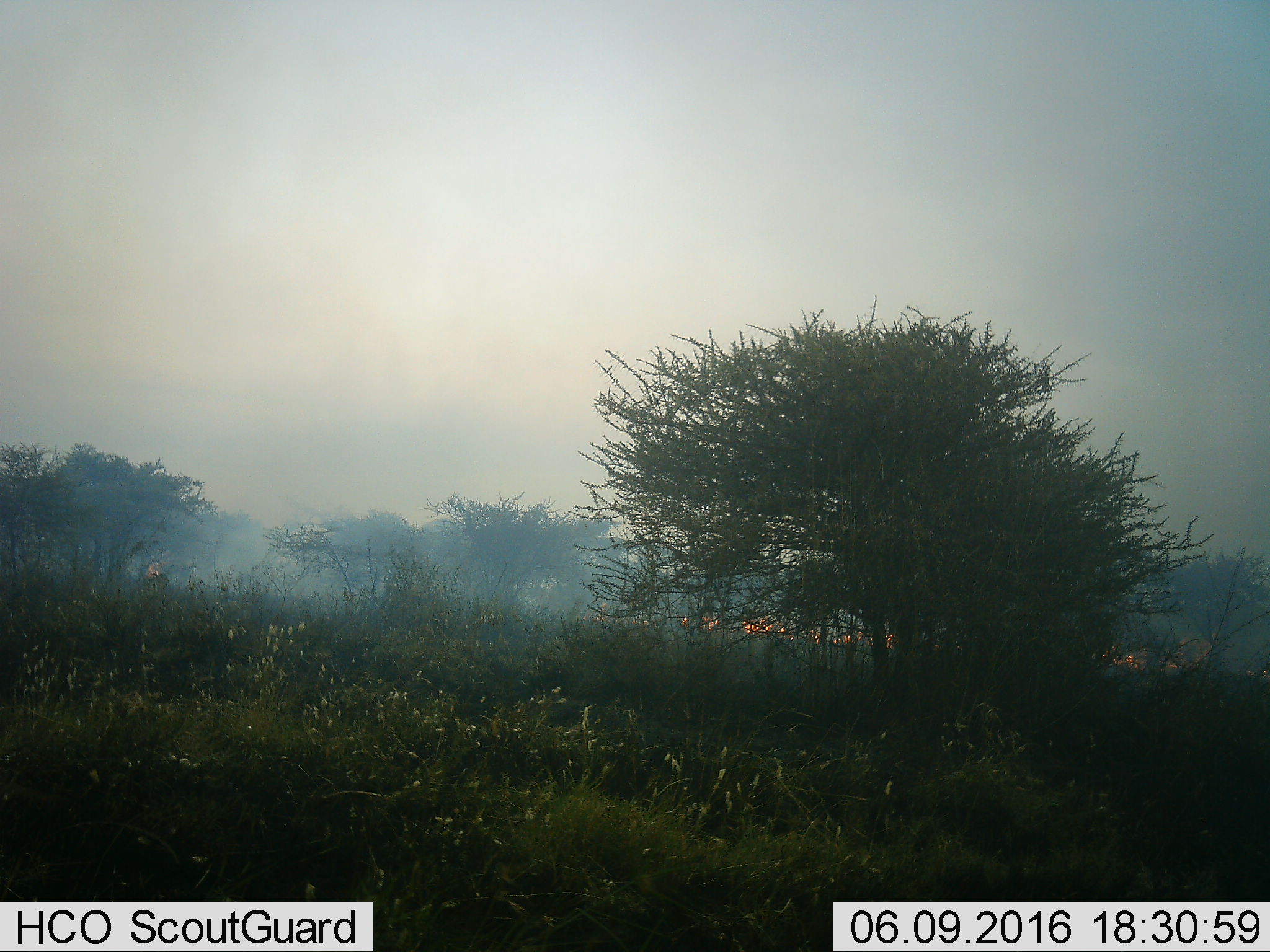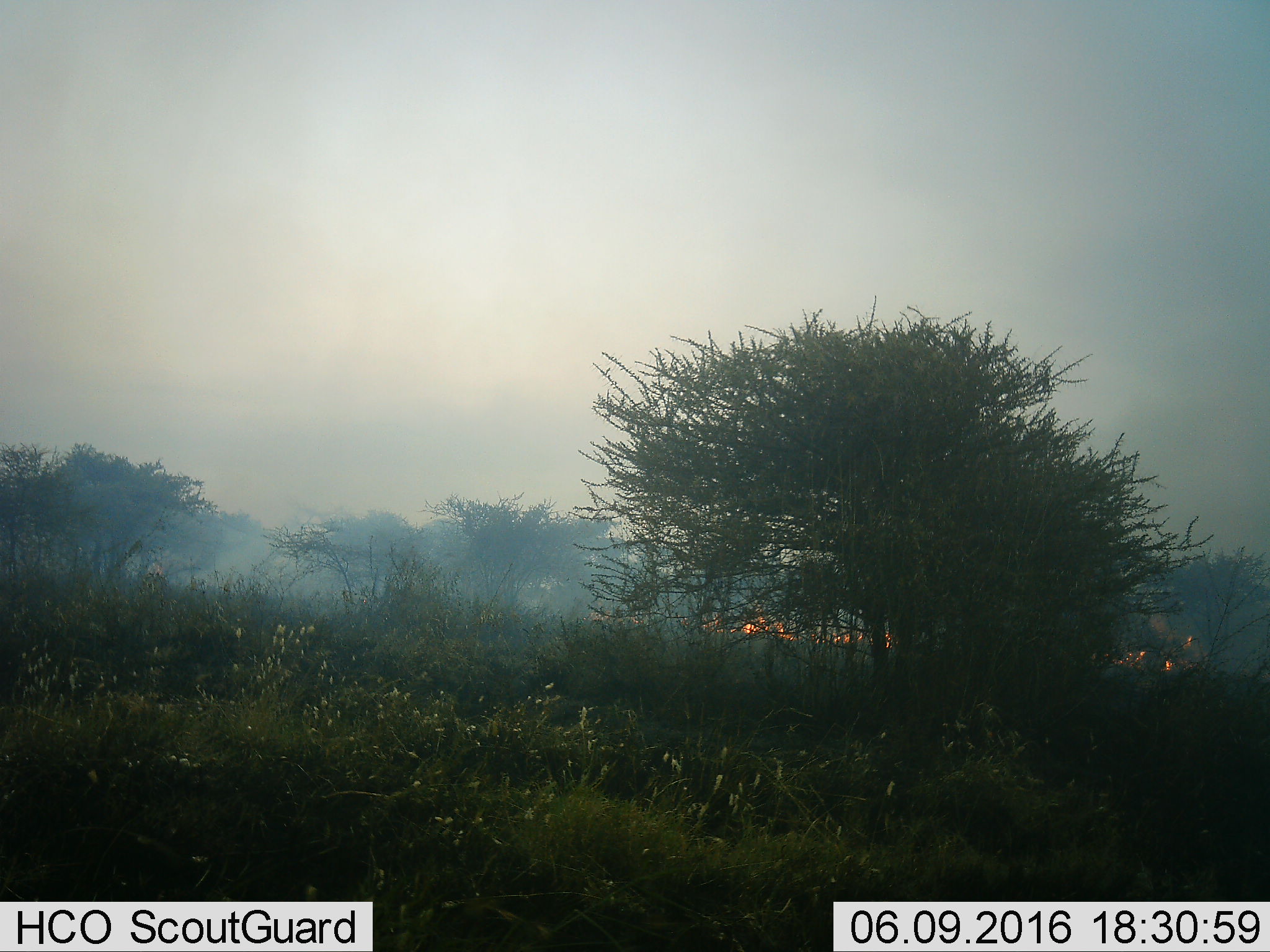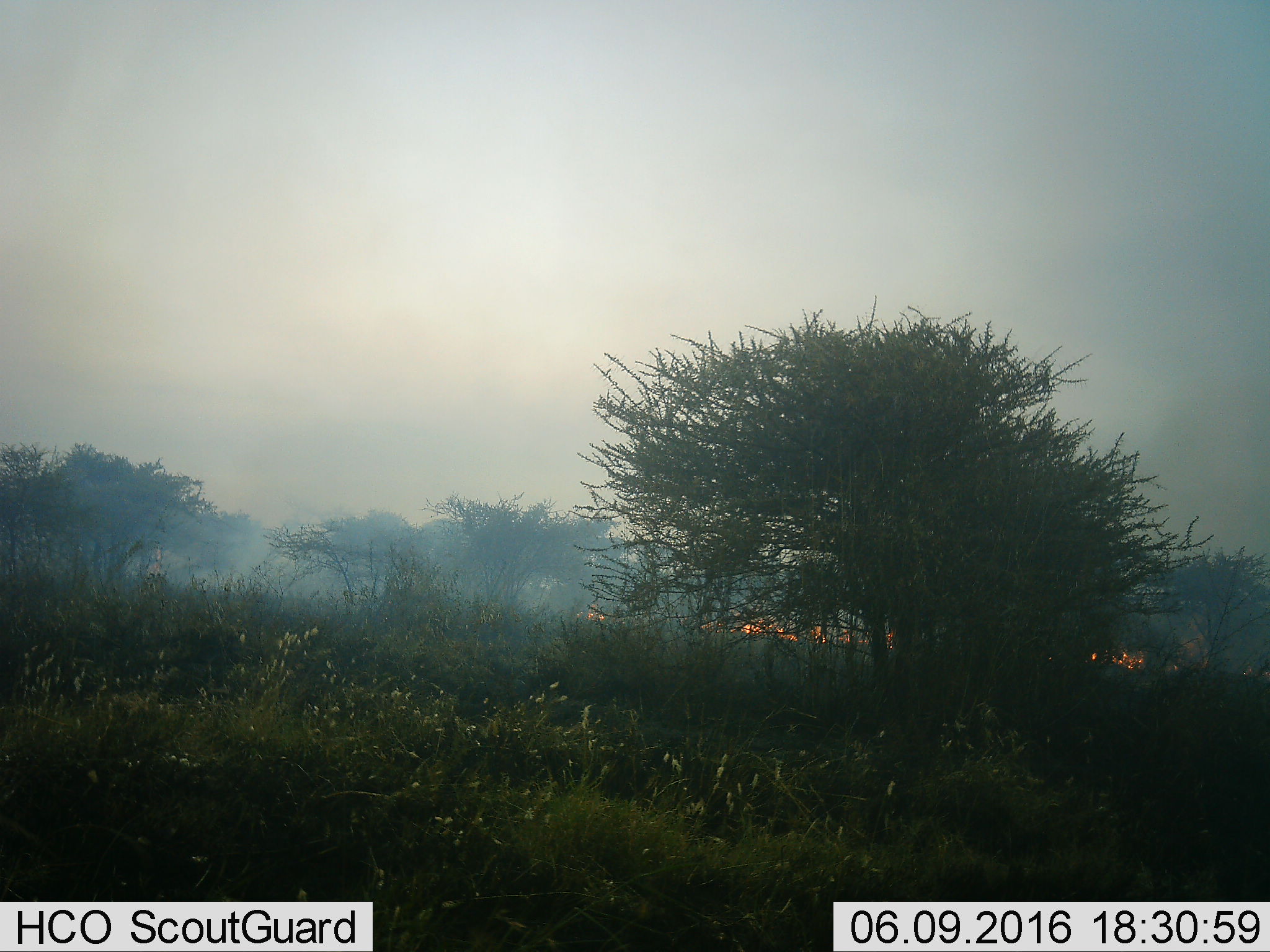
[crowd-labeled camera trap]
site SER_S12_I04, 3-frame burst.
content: unidentified animal